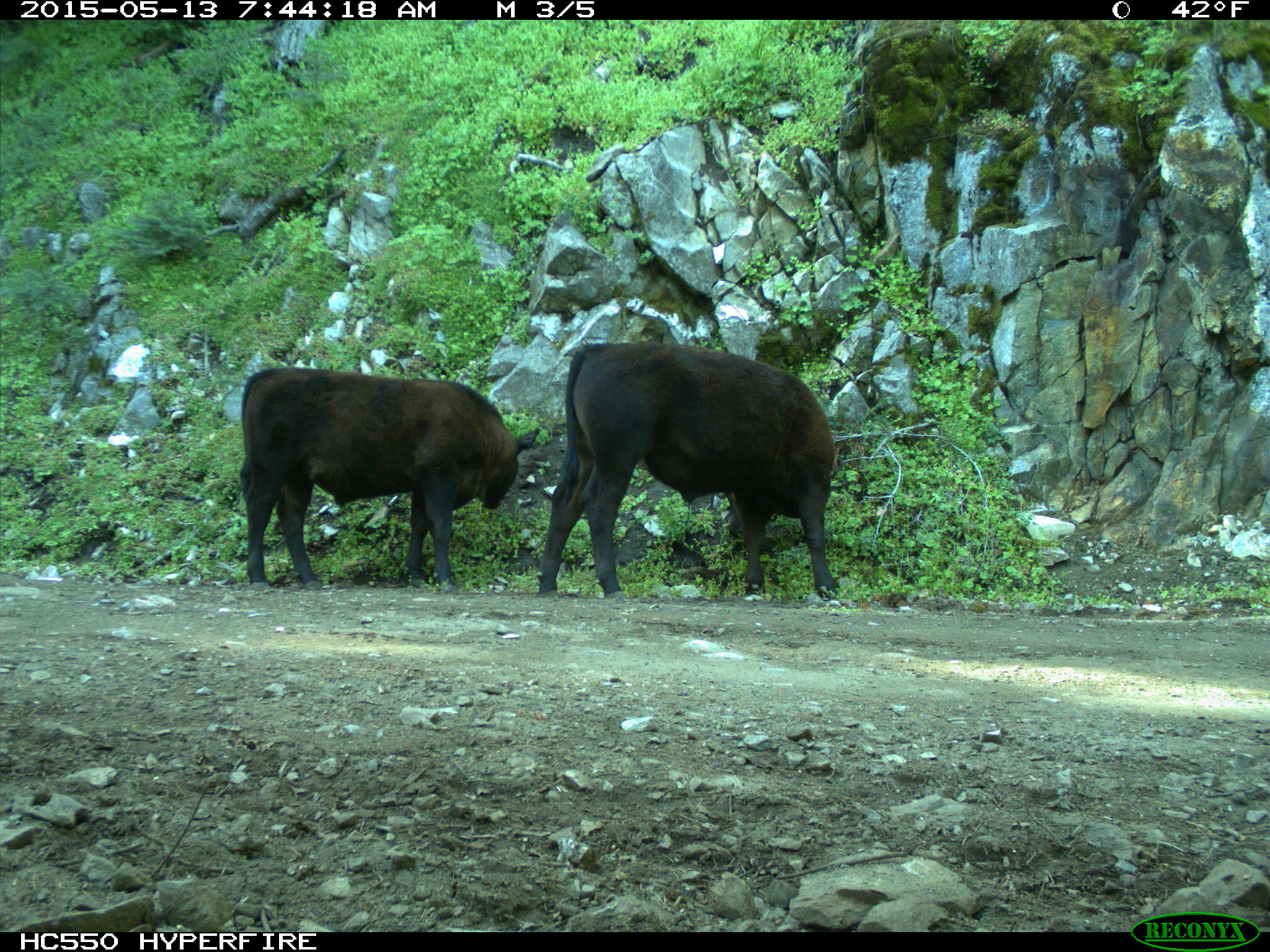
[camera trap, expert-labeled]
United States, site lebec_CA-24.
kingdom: Animalia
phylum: Chordata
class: Mammalia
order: Artiodactyla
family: Bovidae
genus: Bos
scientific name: Bos taurus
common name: domestic cow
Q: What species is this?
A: Bos taurus (domestic cow).